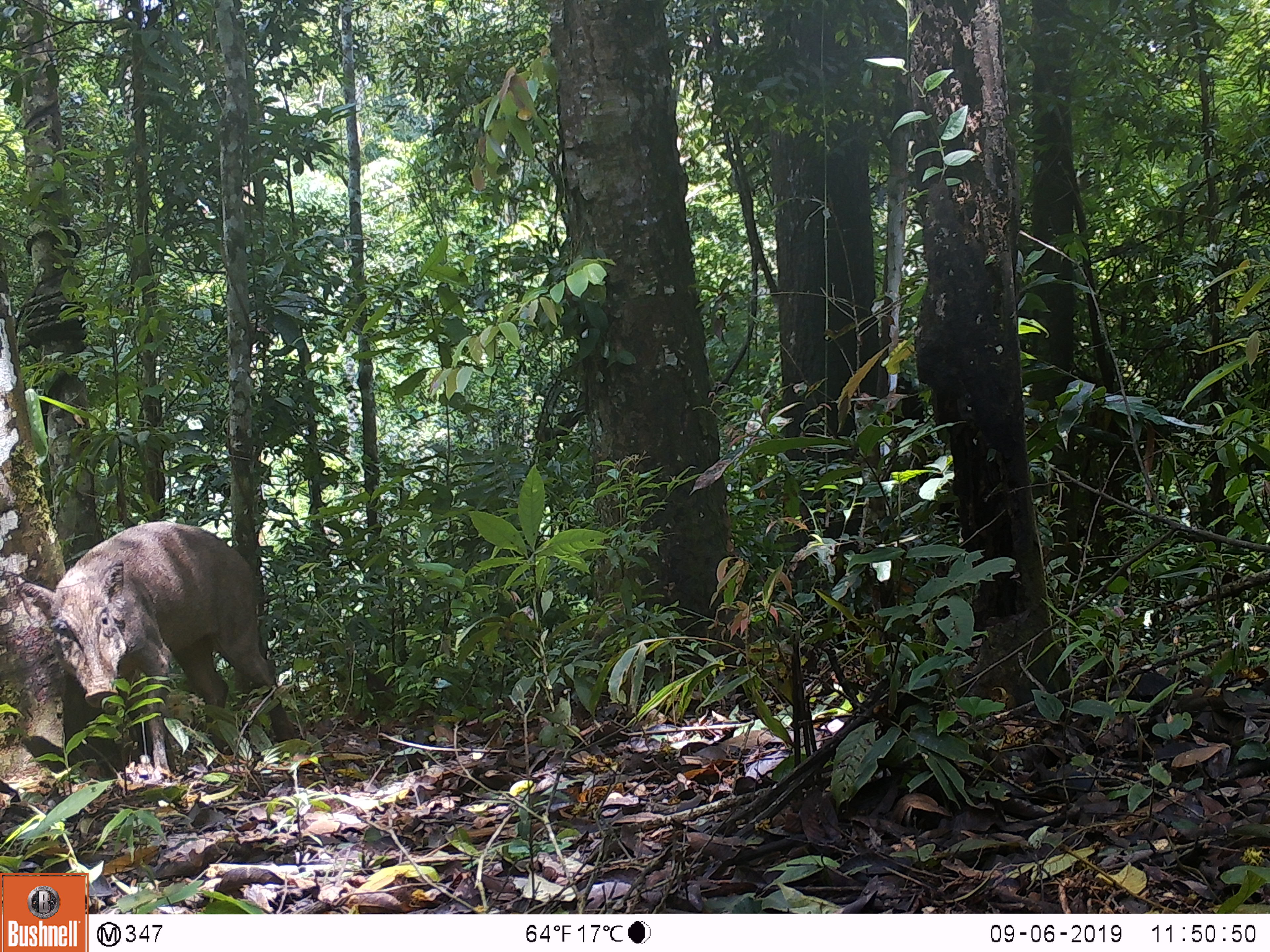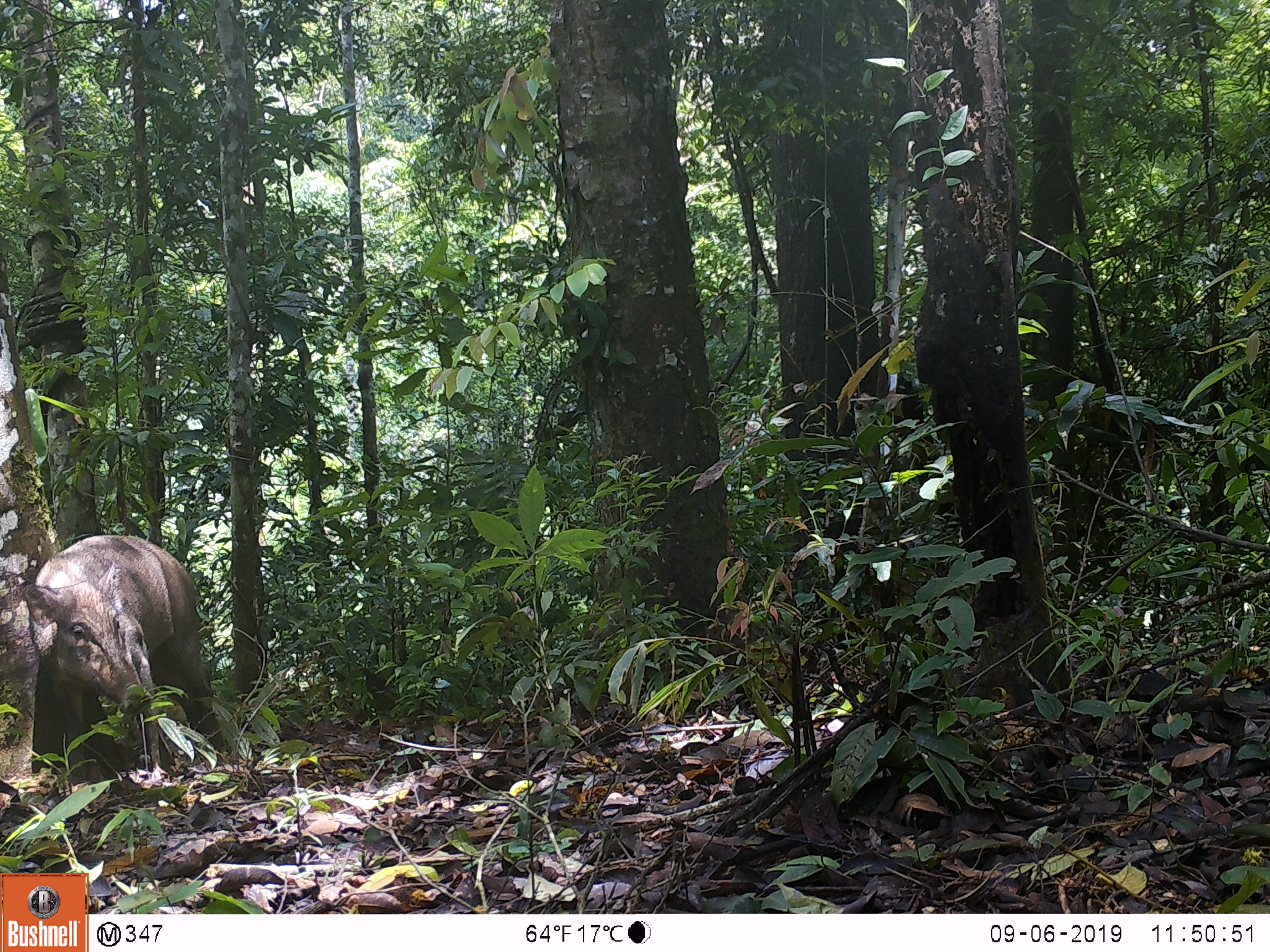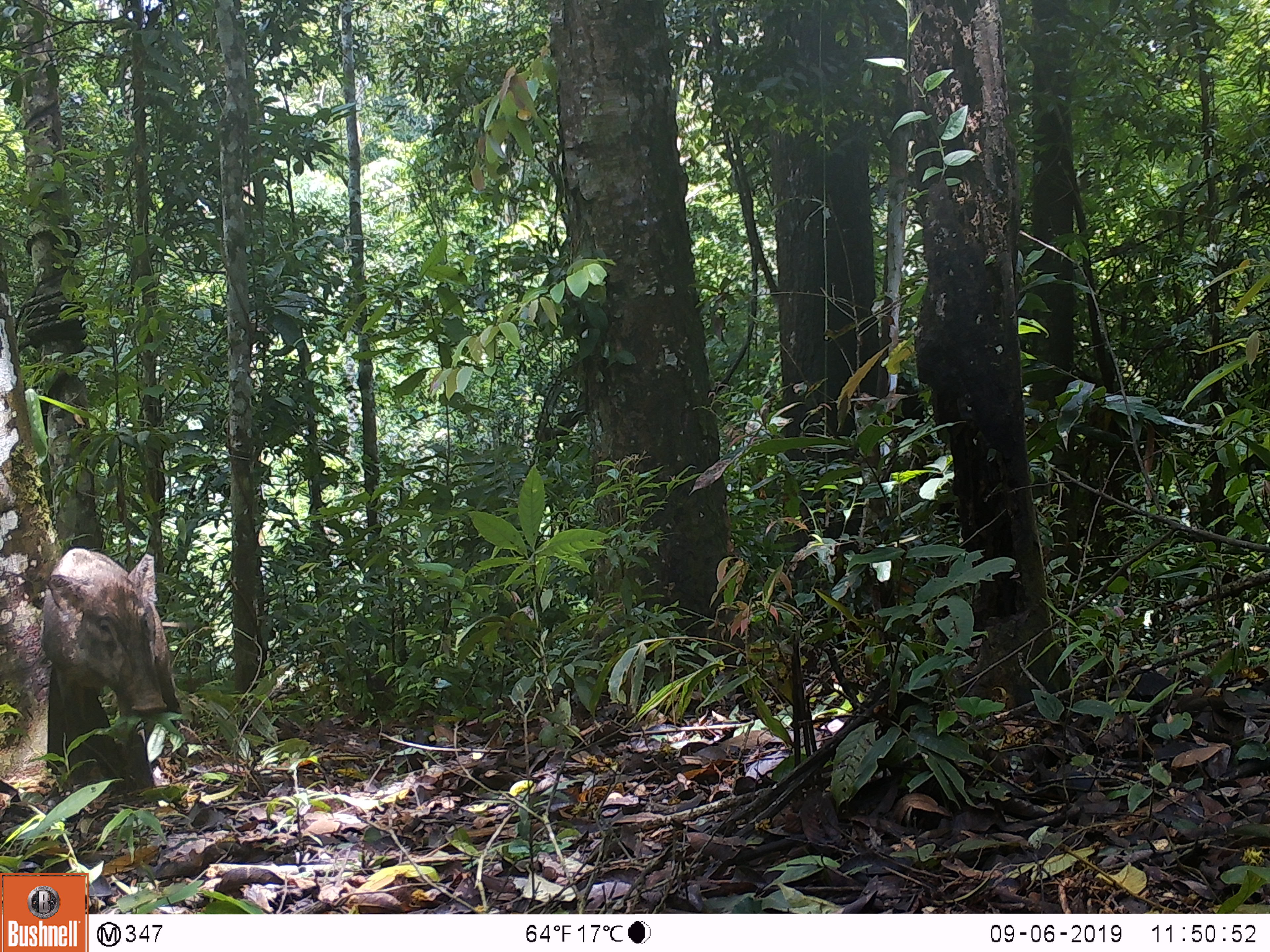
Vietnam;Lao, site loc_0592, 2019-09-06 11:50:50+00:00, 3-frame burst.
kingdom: Animalia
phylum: Chordata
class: Mammalia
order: Artiodactyla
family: Suidae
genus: Sus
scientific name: Sus scrofa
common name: eurasian wild pig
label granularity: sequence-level